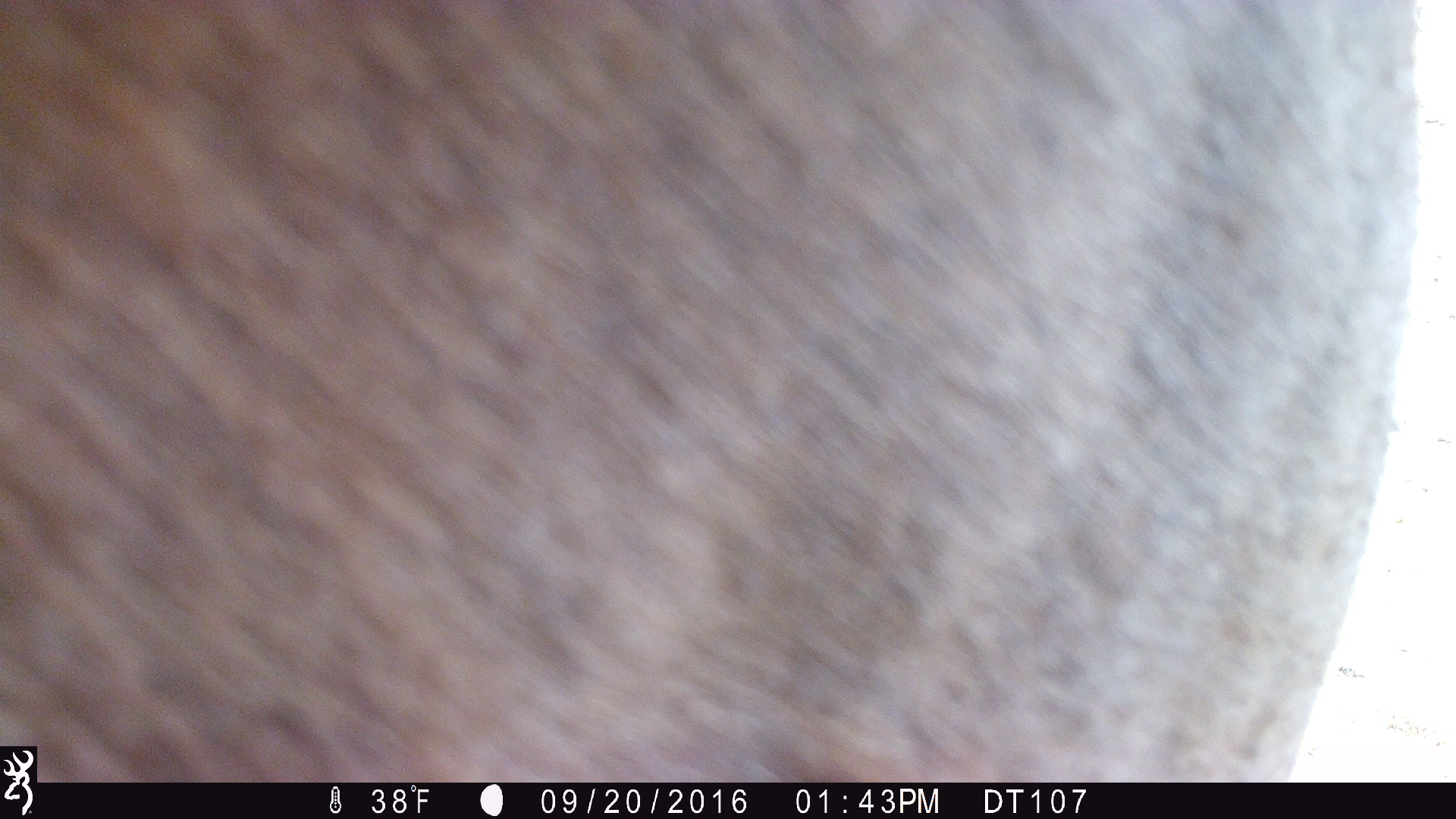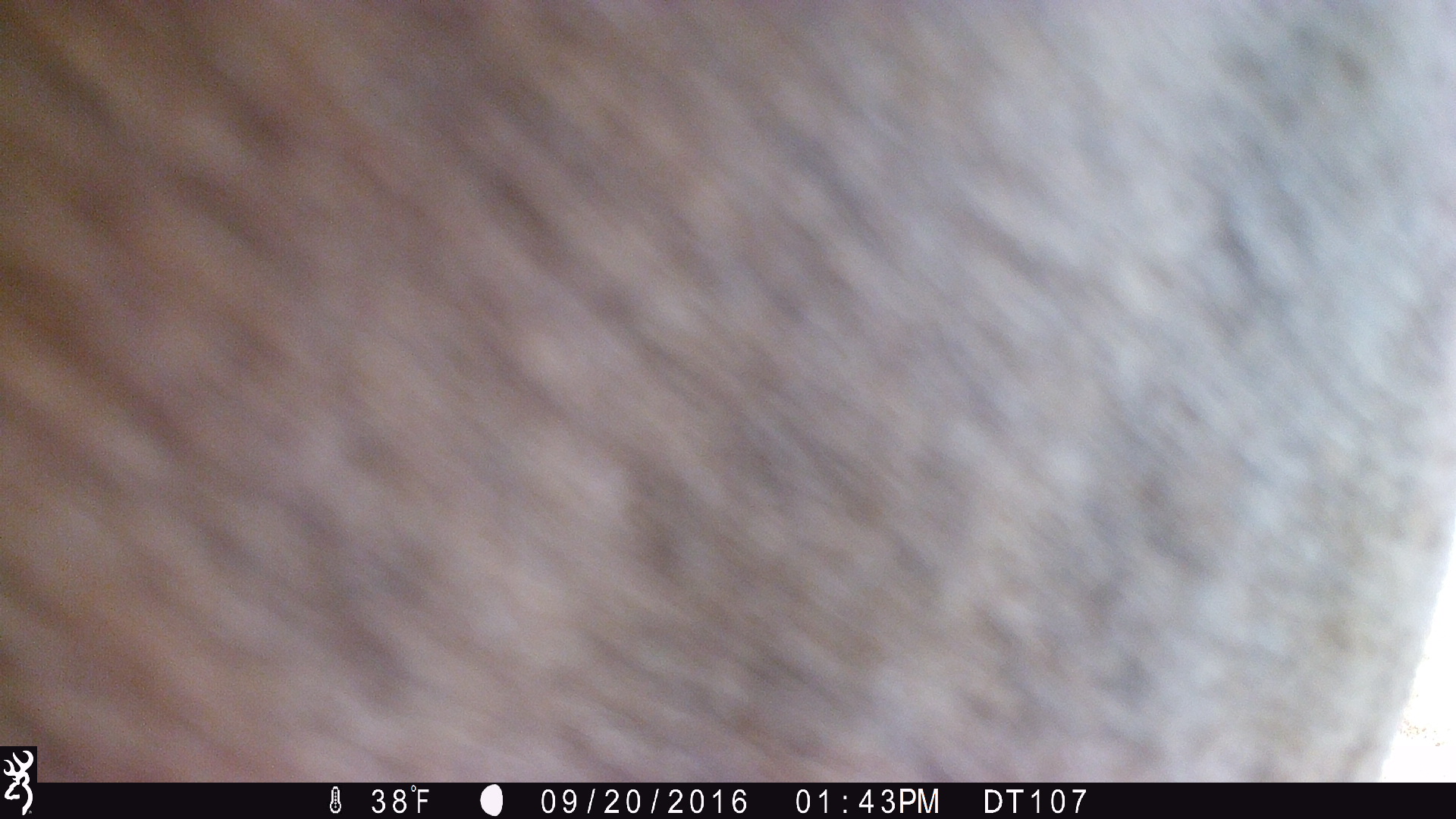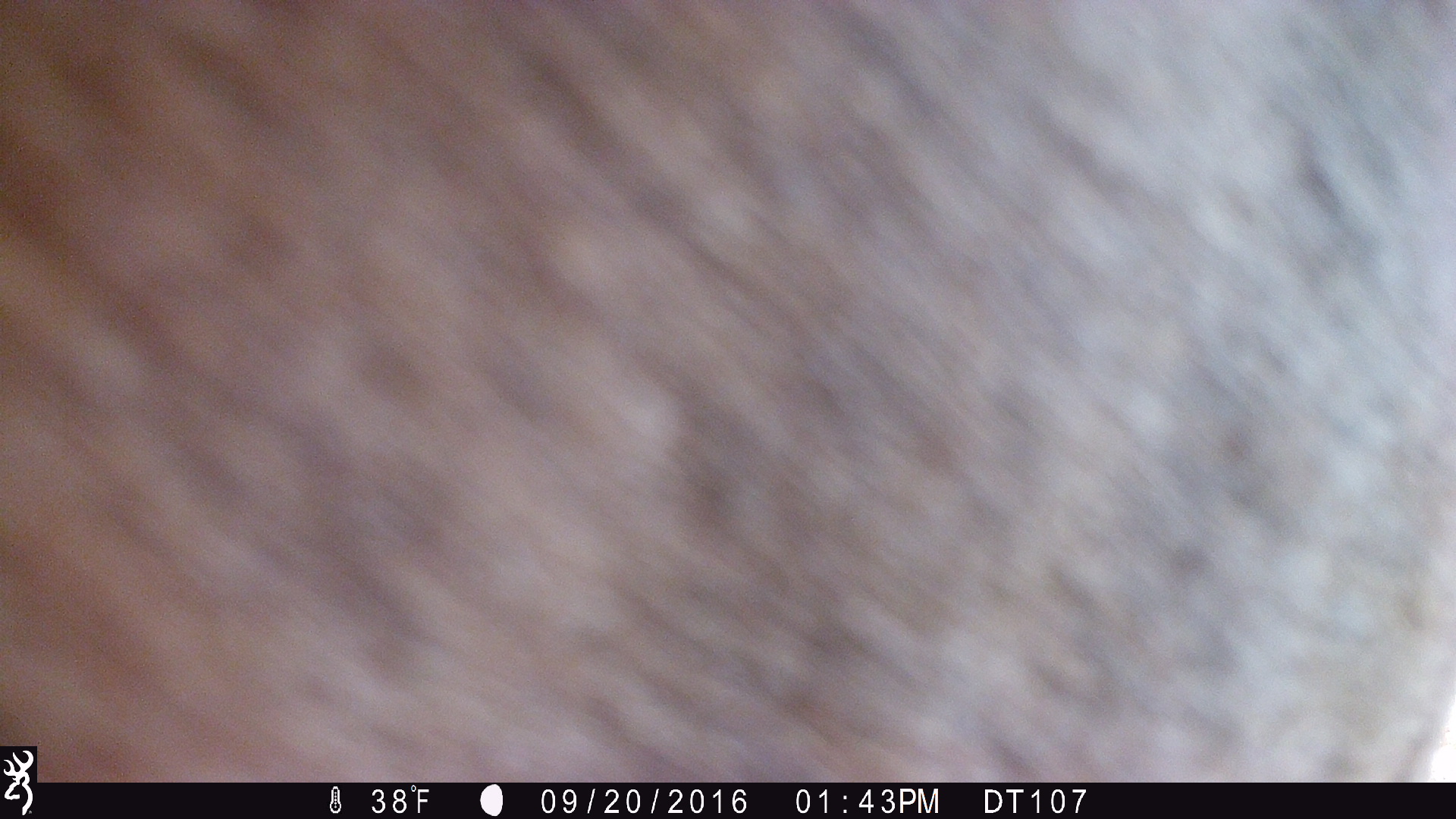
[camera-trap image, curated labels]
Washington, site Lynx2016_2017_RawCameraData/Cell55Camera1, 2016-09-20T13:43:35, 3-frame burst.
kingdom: Animalia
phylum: Chordata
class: Mammalia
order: Perissodactyla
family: Equidae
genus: Equus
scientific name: Equus caballus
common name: domestic horse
Domestic horse (Equus caballus). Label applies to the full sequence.